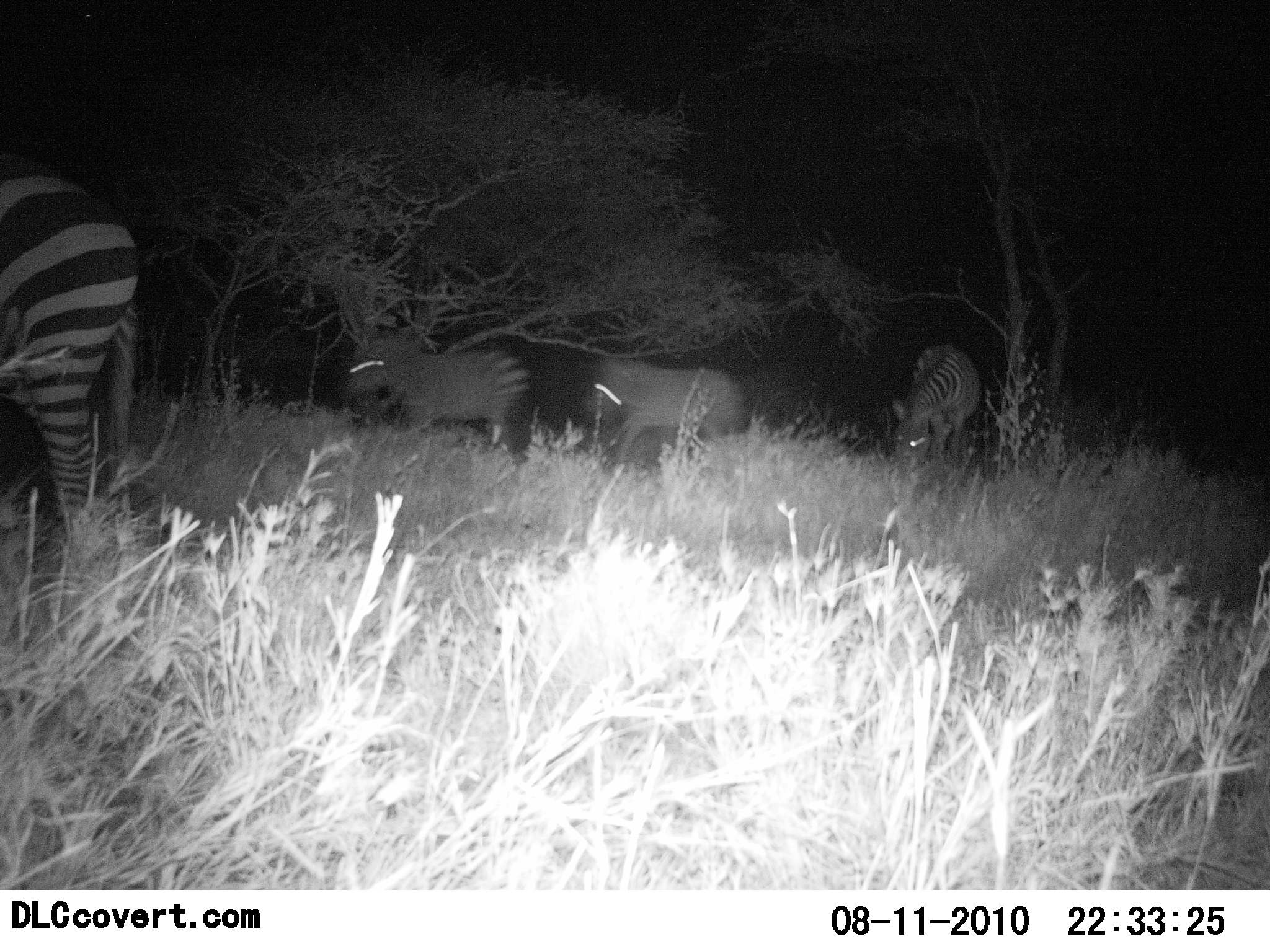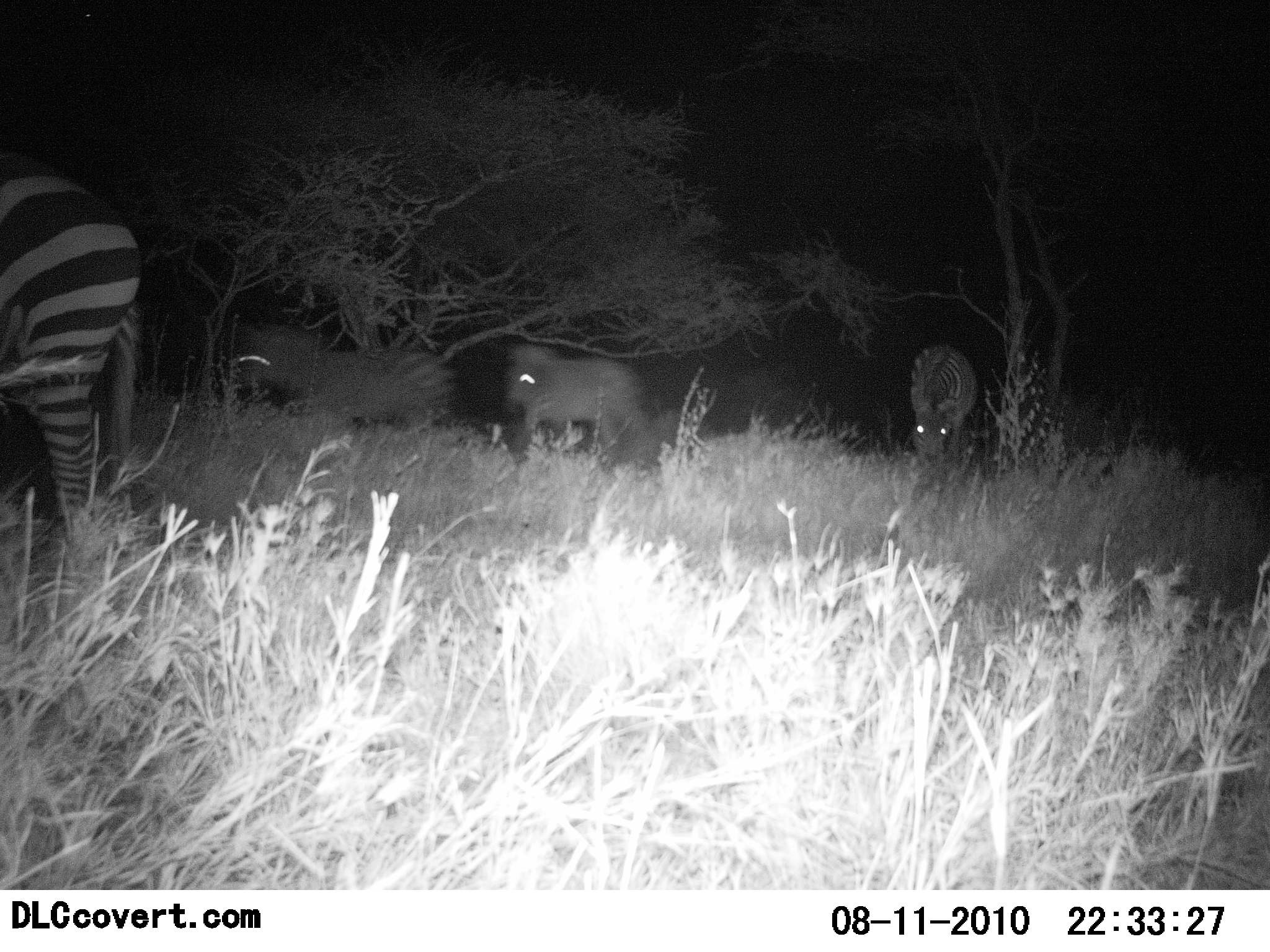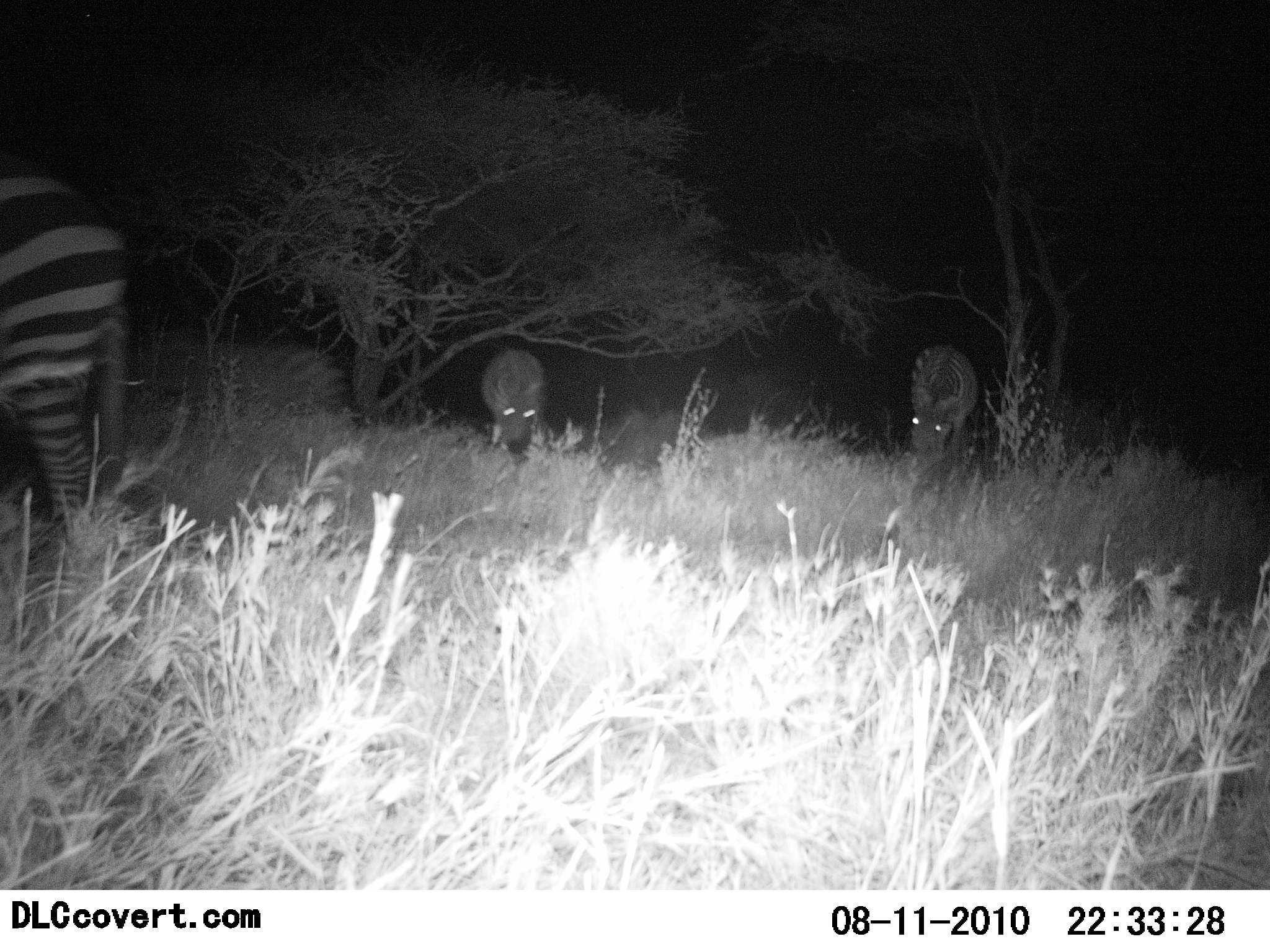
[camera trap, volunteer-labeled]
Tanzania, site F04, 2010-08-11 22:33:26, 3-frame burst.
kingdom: Animalia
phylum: Chordata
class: Mammalia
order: Perissodactyla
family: Equidae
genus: Equus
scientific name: Equus quagga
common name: plains zebra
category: zebra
Zebra (plains zebra) (Equus quagga), count 4. Behavior (volunteer vote fractions): standing 27%, resting 0%, moving 93%, interacting 0%. Young present (vote fraction): 0%. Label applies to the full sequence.